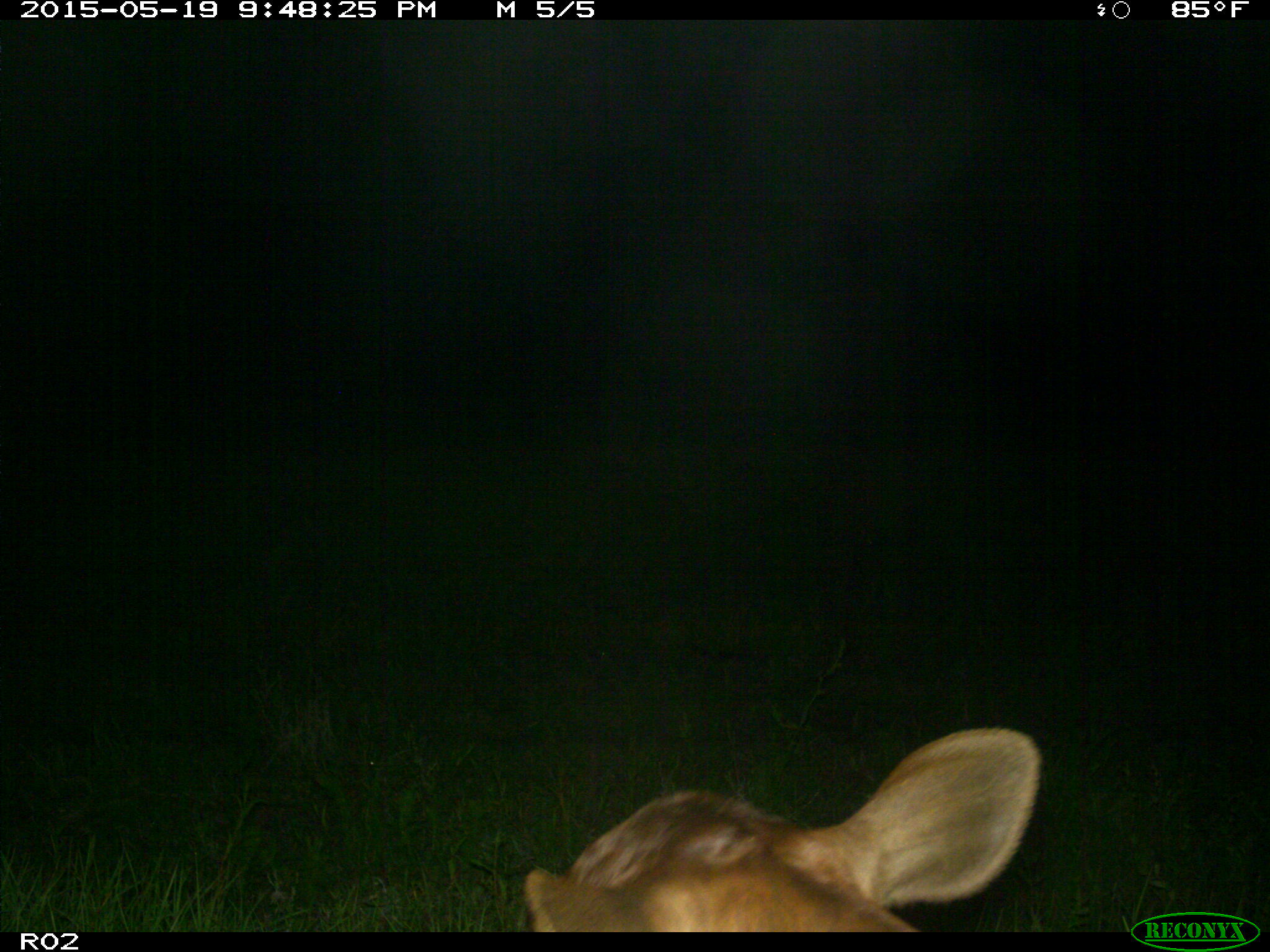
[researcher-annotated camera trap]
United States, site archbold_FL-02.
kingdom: Animalia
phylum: Chordata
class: Mammalia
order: Artiodactyla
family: Bovidae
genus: Bos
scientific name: Bos taurus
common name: domestic cow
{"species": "Bos taurus (domestic cow)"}